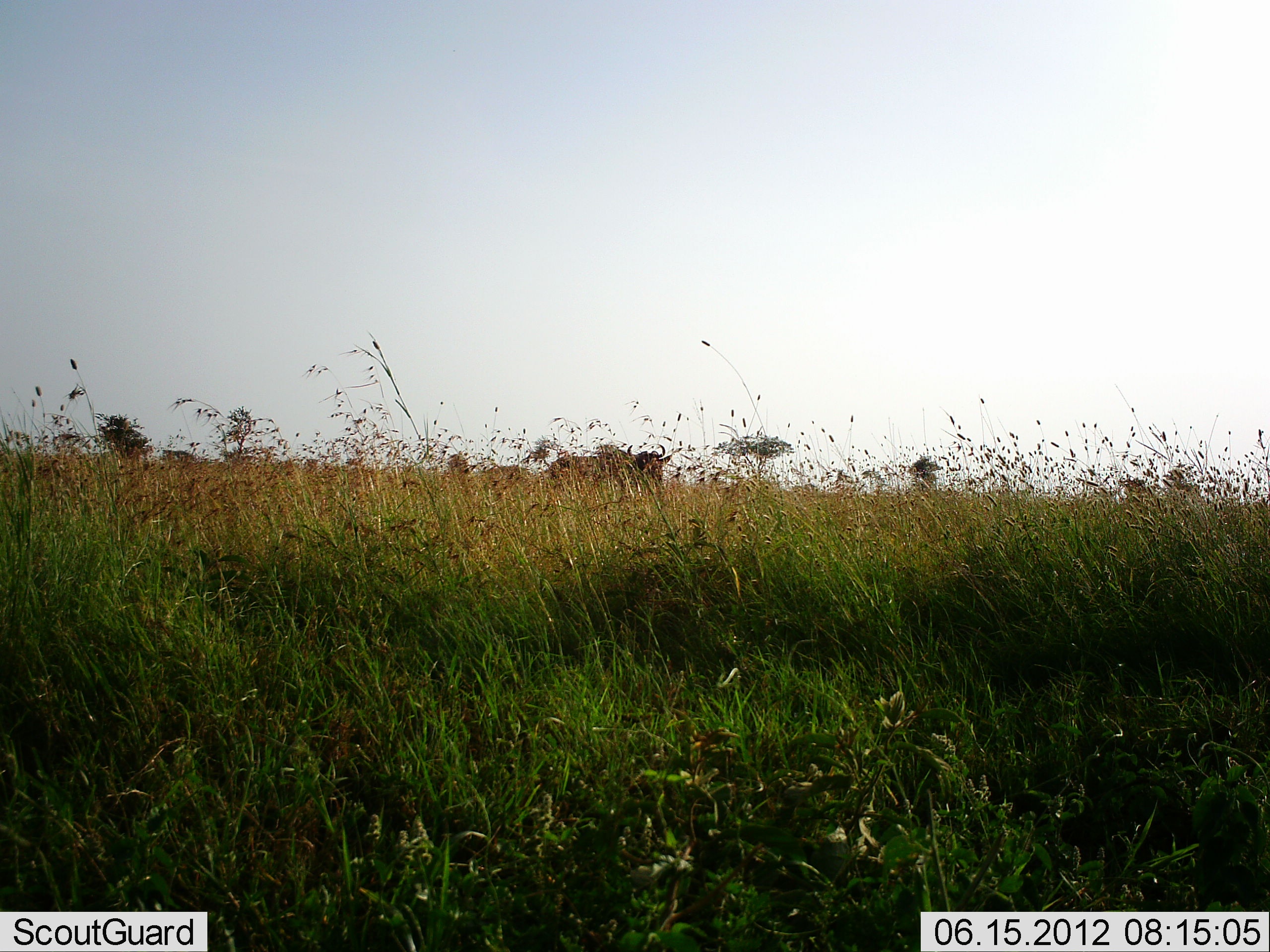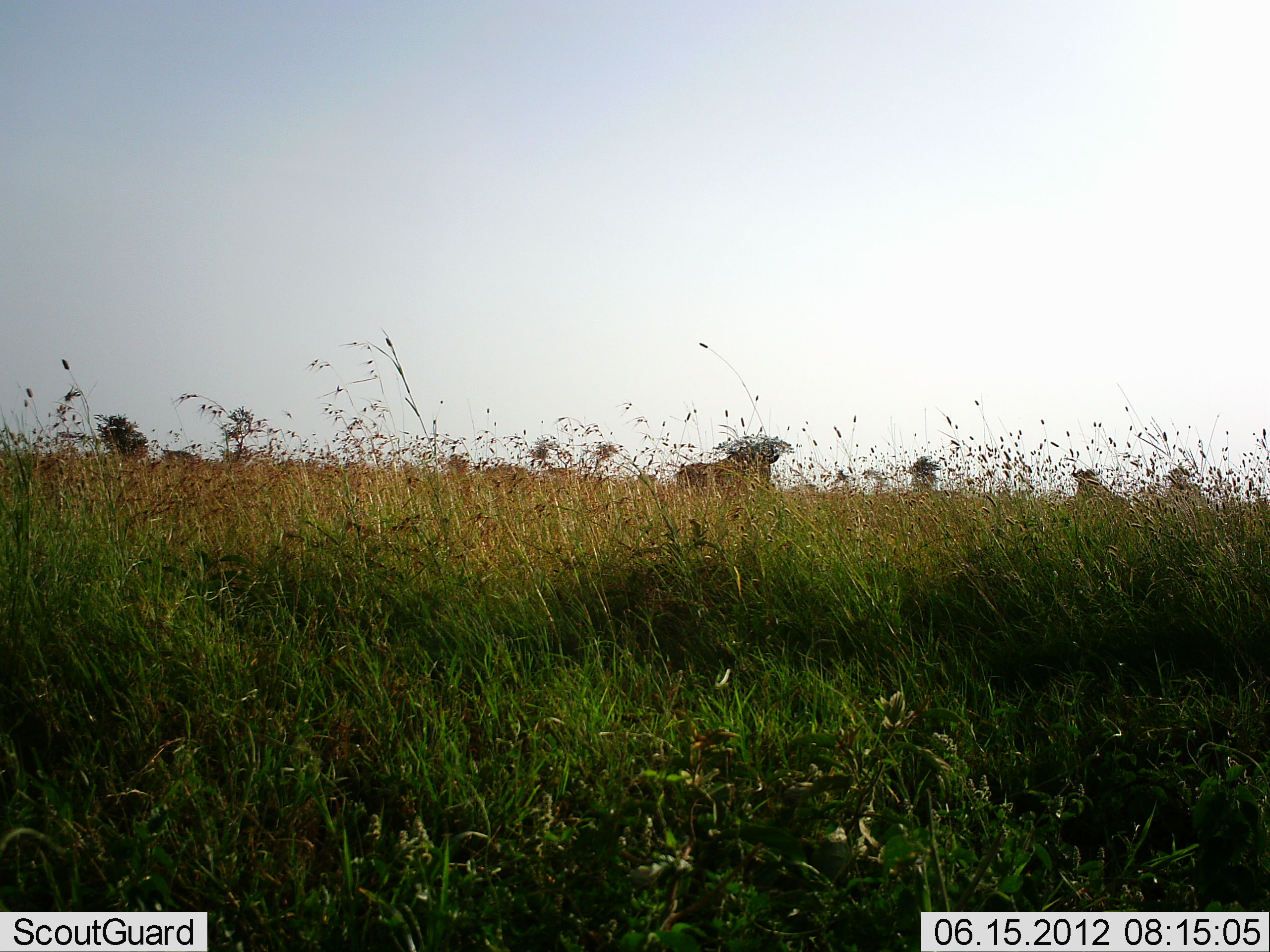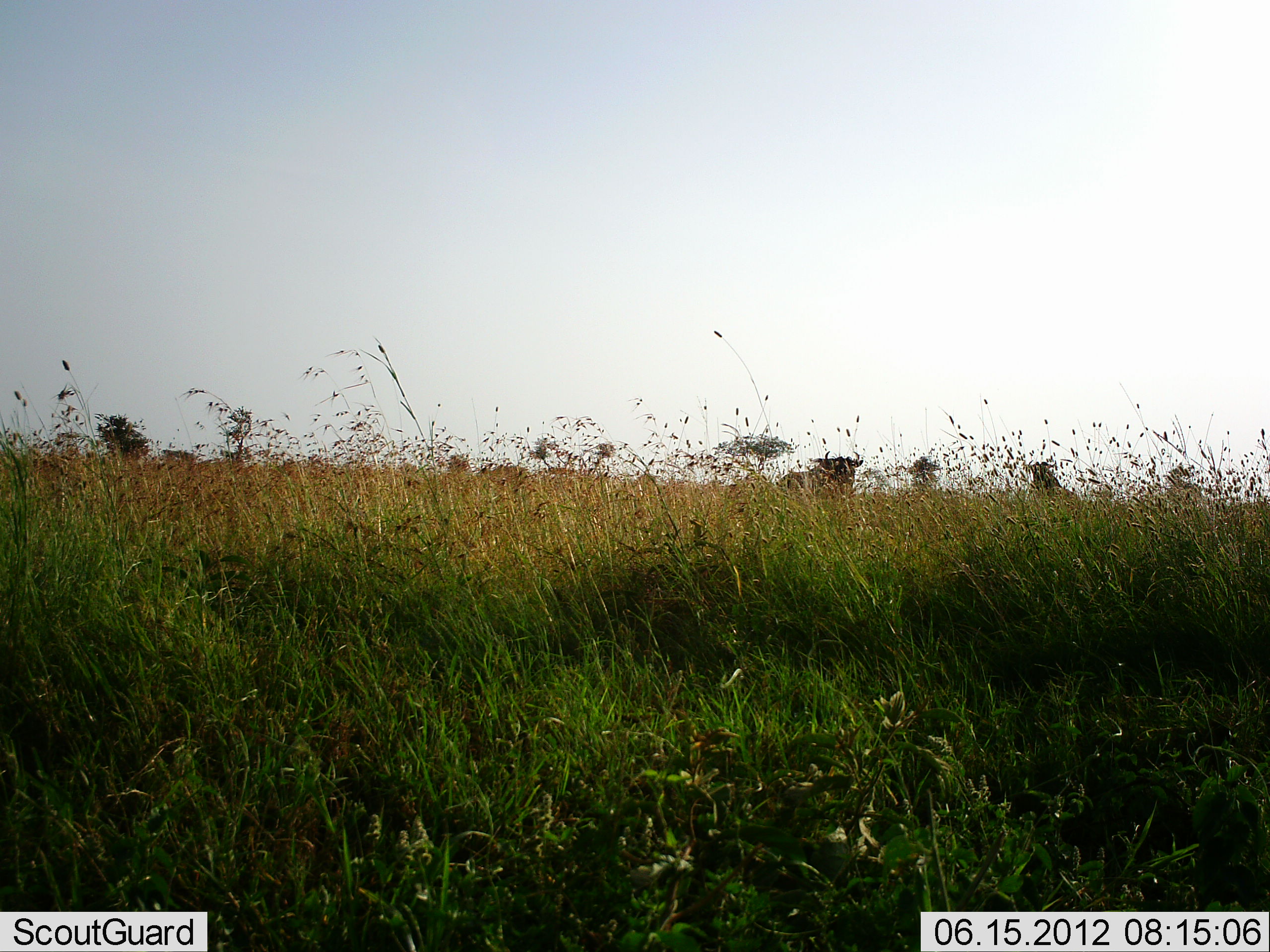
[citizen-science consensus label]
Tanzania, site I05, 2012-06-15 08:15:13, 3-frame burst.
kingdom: Animalia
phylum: Chordata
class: Mammalia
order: Artiodactyla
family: Bovidae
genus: Connochaetes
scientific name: Connochaetes taurinus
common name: blue wildebeest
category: wildebeest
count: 2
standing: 0%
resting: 0%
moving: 90%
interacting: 10%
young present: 0%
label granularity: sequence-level